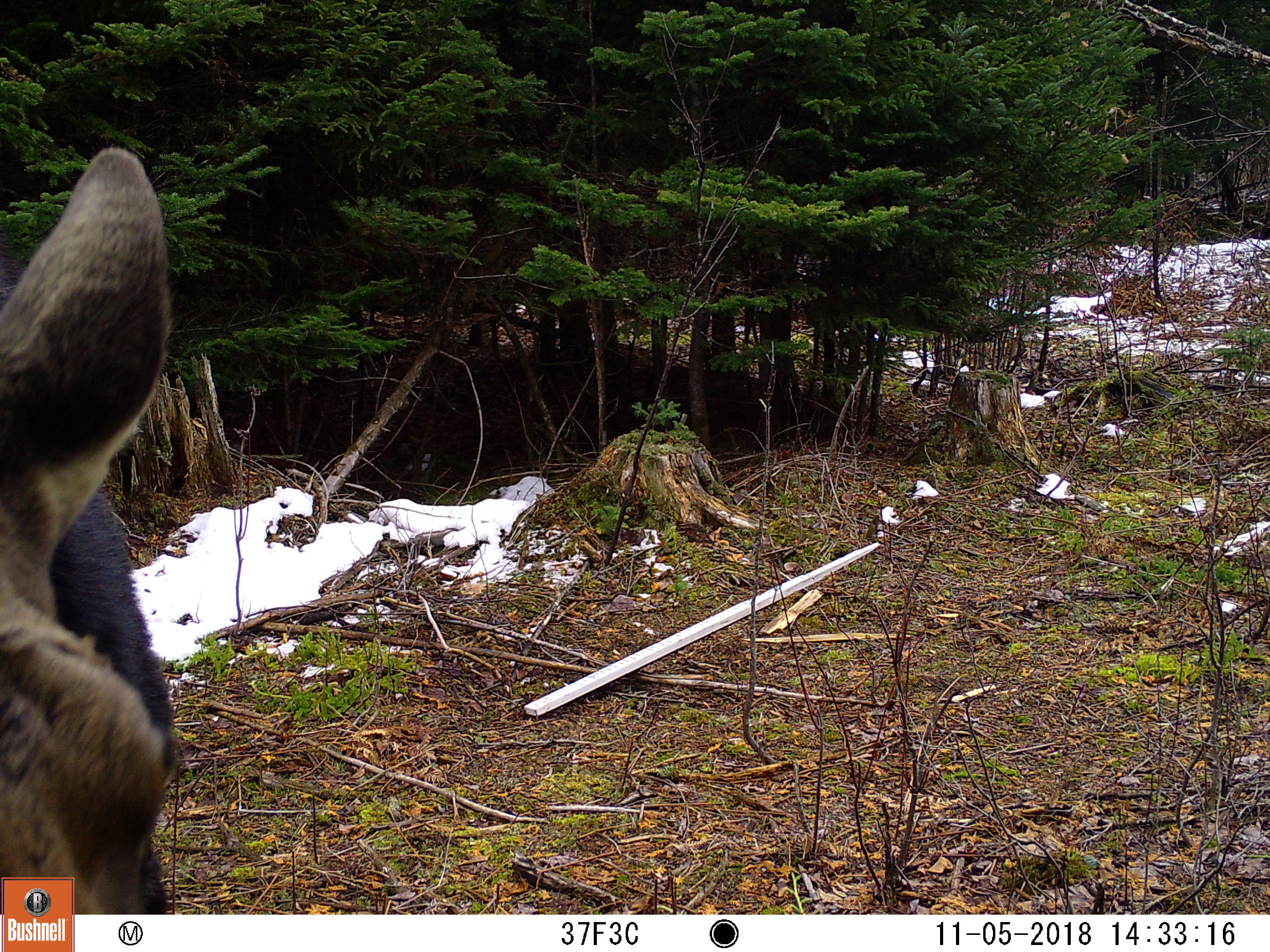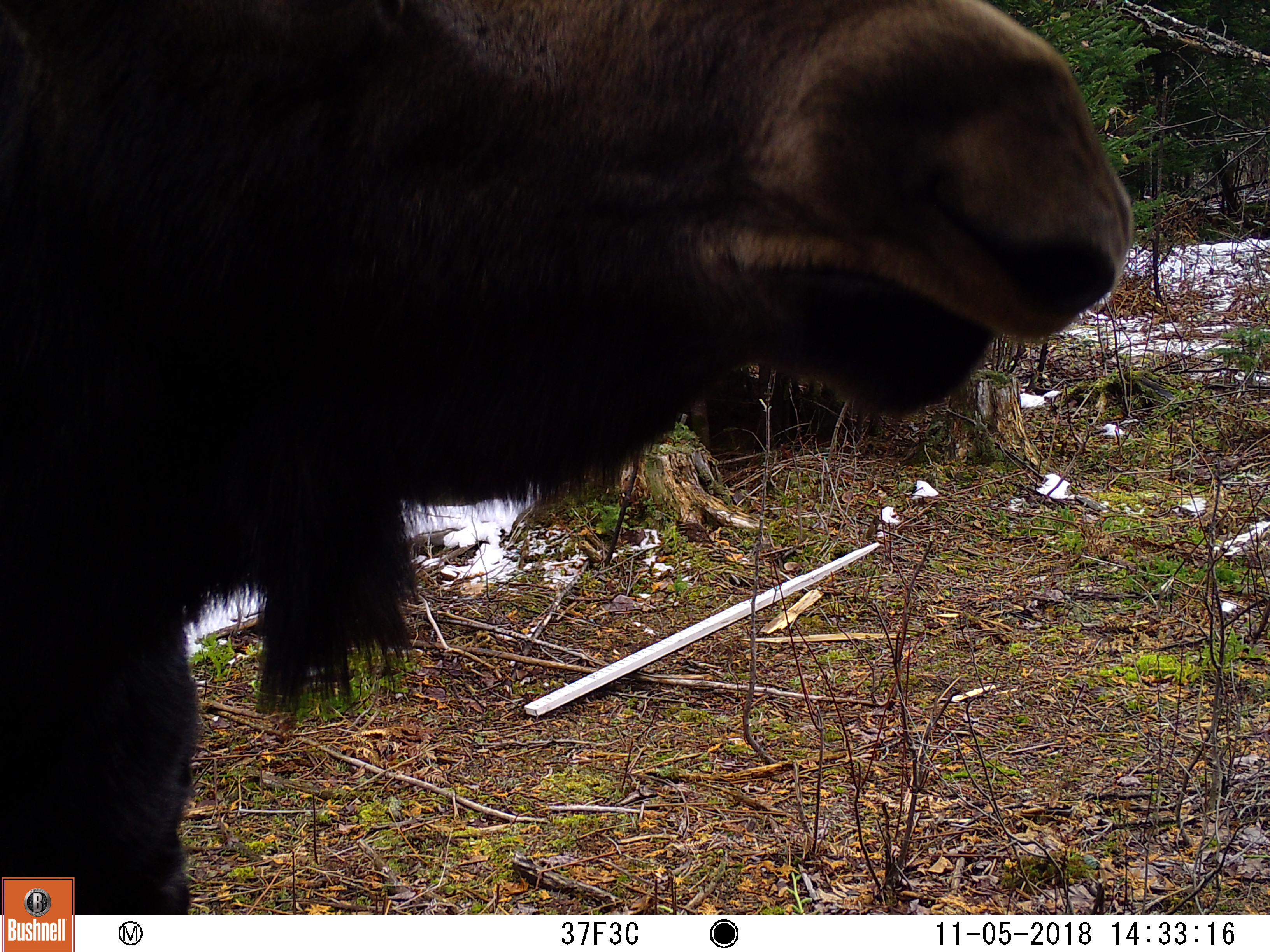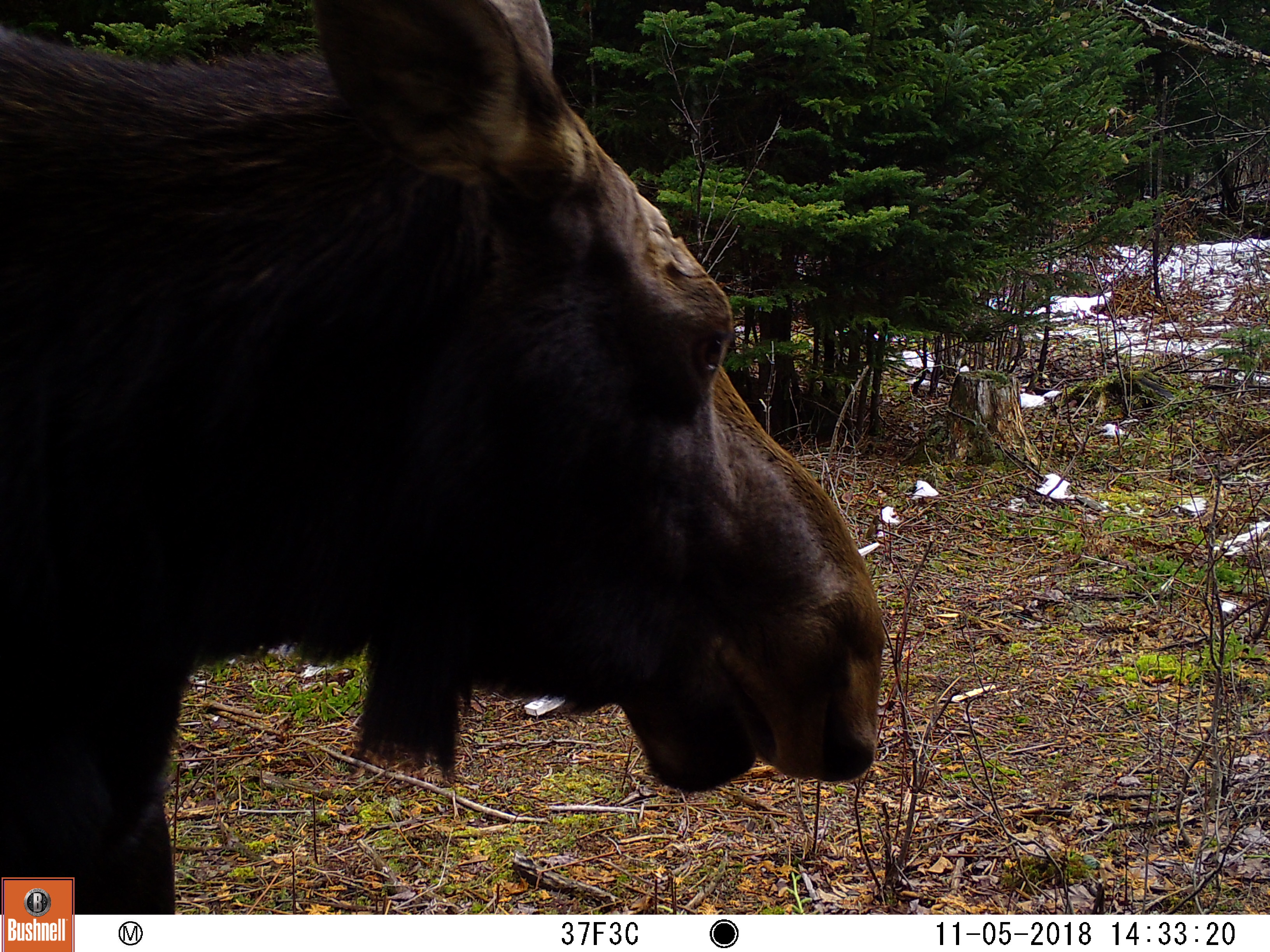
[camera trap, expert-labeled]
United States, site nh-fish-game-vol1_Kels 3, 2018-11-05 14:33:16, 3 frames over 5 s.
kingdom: Animalia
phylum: Chordata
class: Mammalia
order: Artiodactyla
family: Cervidae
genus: Alces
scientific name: Alces alces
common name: moose